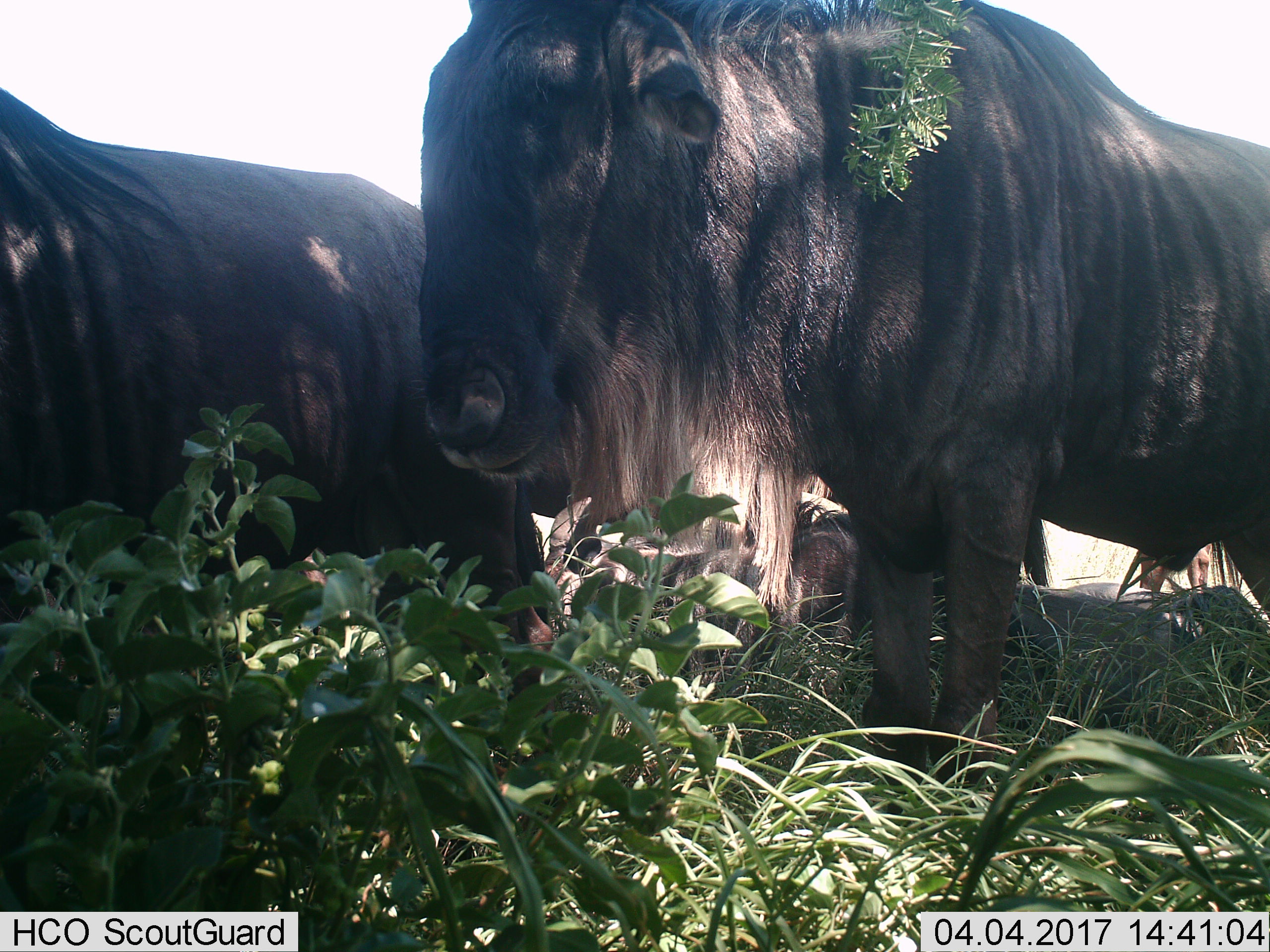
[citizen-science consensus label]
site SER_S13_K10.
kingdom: Animalia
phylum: Chordata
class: Mammalia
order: Artiodactyla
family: Bovidae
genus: Connochaetes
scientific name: Connochaetes taurinus taurinus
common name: blue wildebeest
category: wildebeestblue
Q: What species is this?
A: Wildebeestblue (blue wildebeest) (Connochaetes taurinus taurinus).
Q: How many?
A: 4.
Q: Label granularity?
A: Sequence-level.